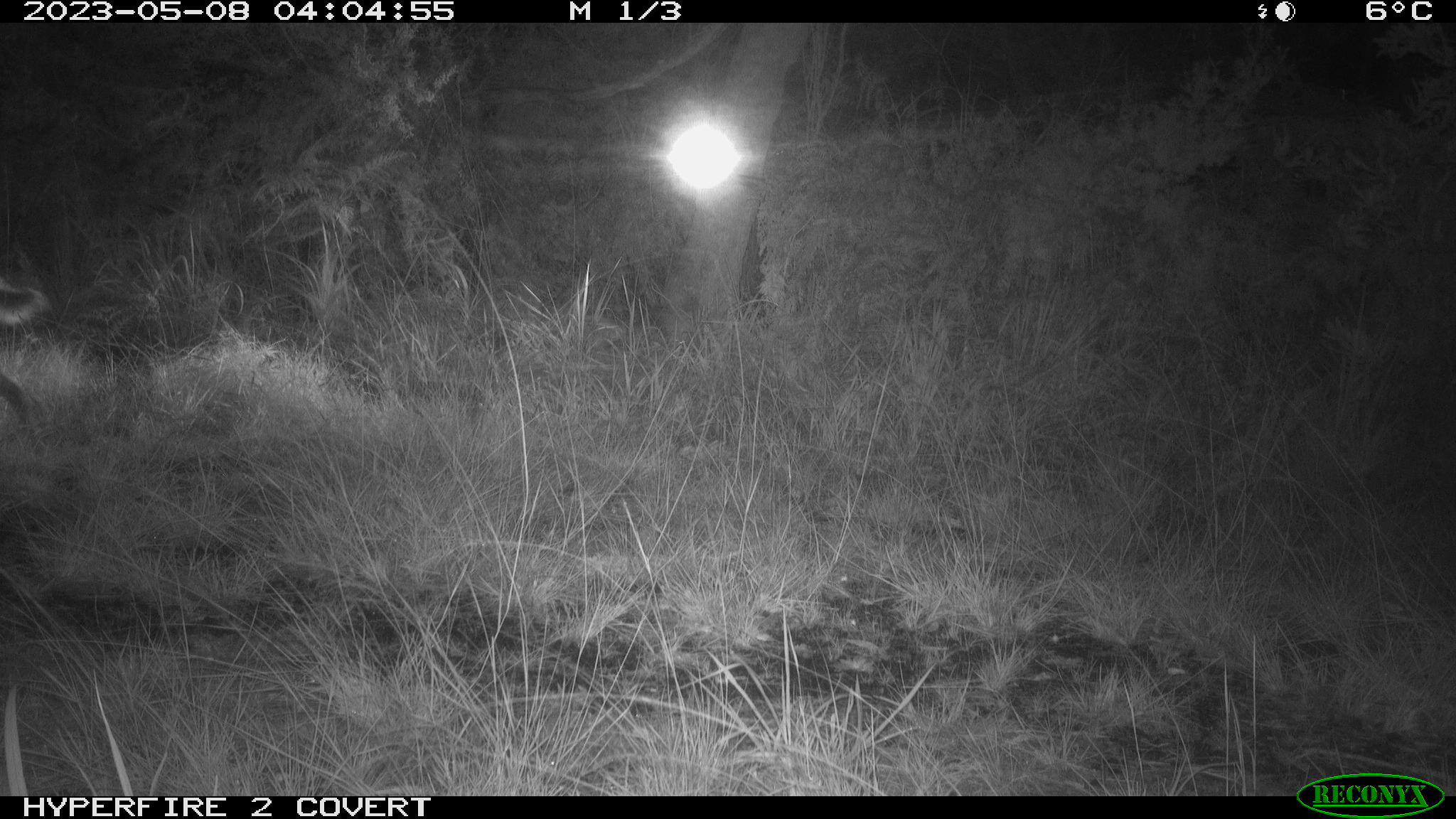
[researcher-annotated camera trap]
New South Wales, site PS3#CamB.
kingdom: Animalia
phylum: Chordata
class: Mammalia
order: Carnivora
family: Canidae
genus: Canis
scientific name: Canis familiaris dingo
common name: dingo